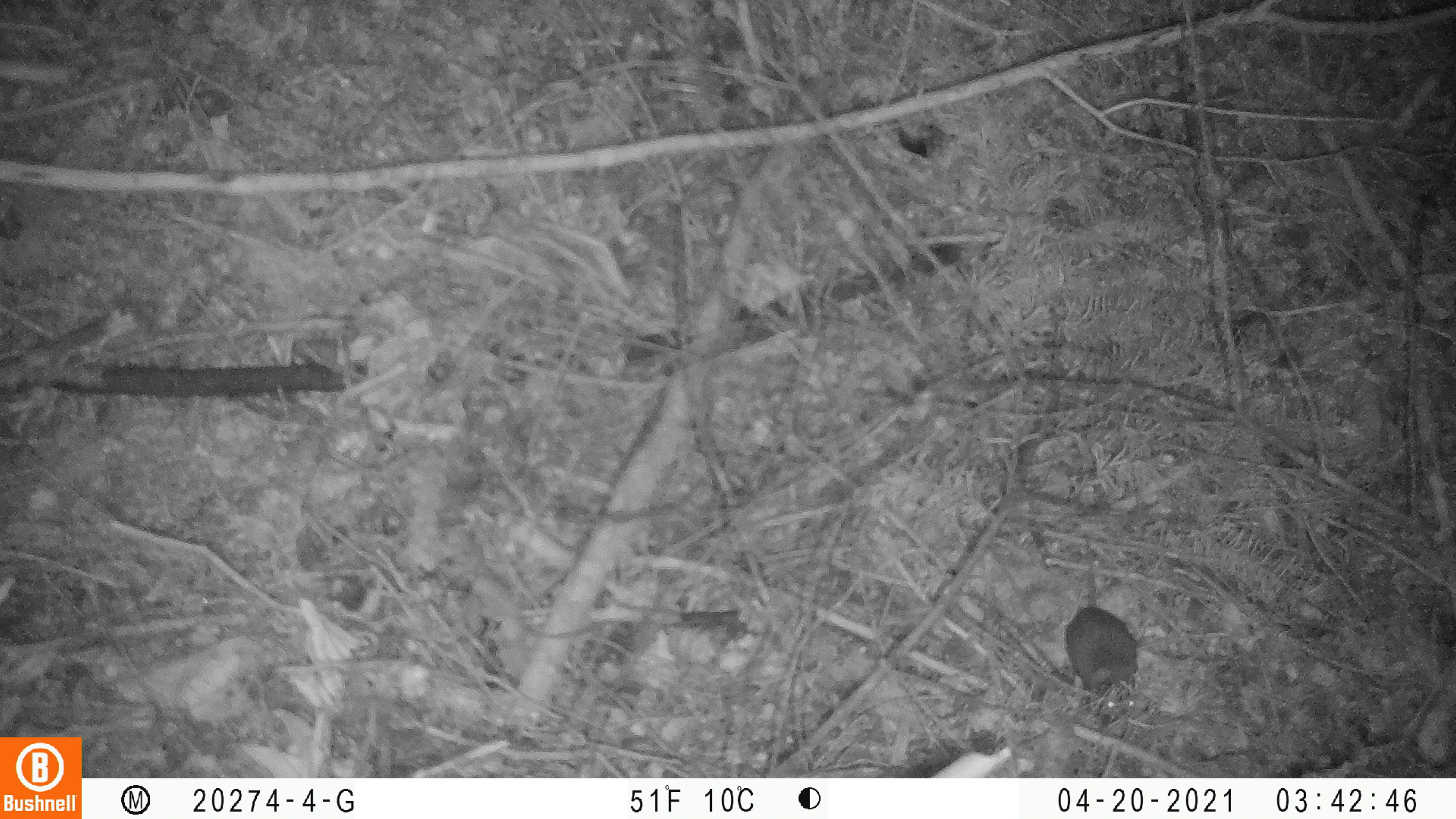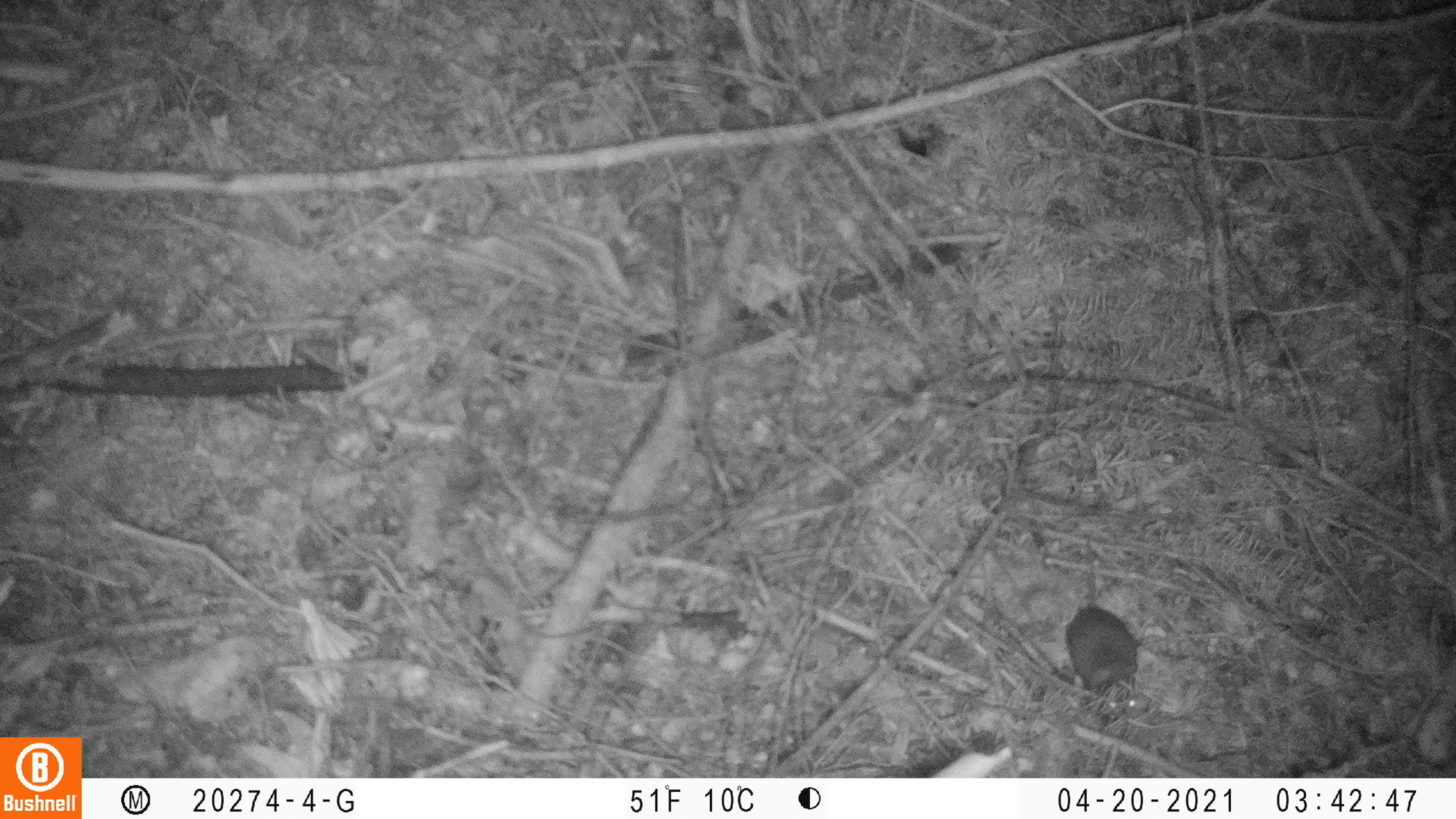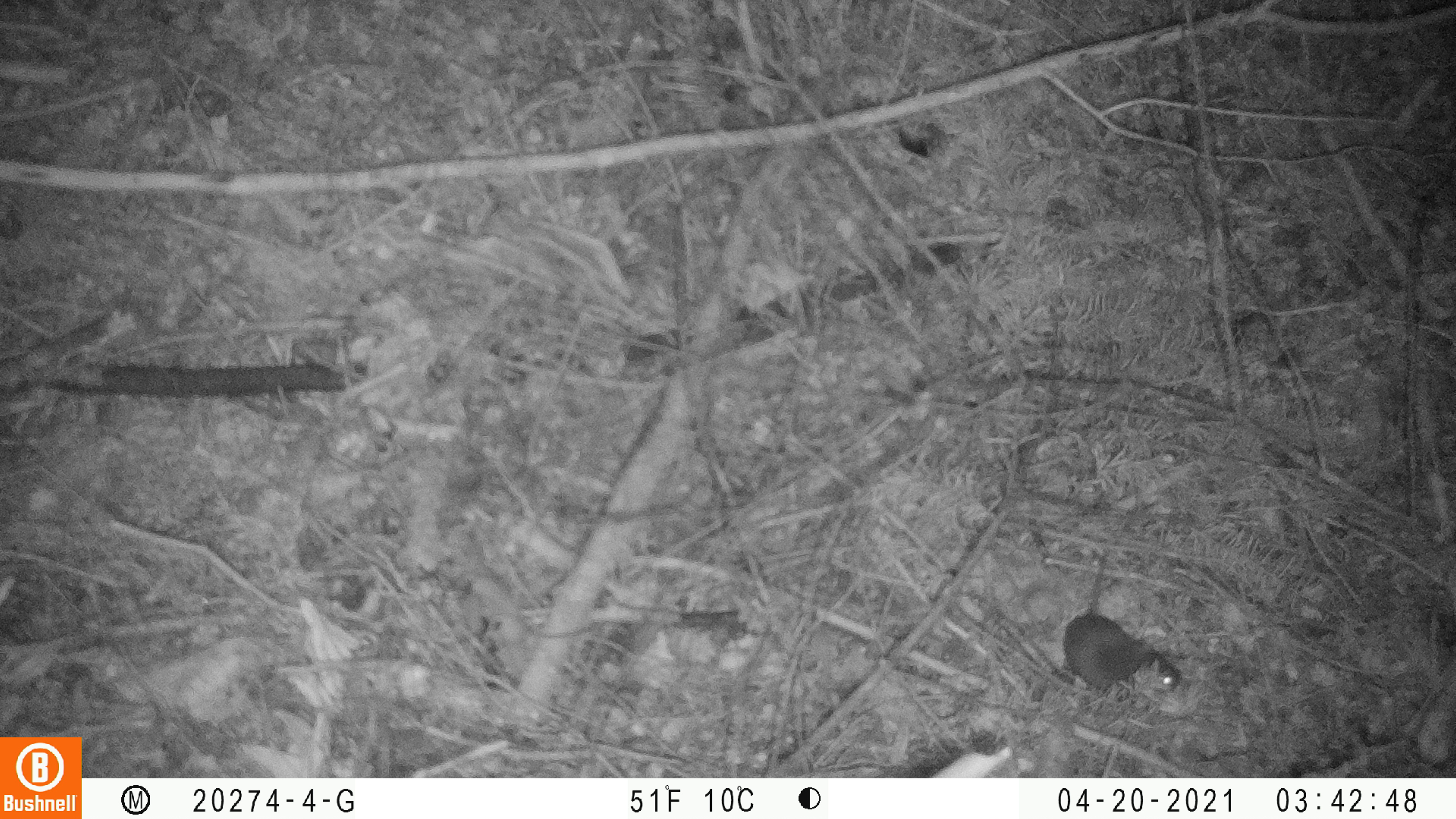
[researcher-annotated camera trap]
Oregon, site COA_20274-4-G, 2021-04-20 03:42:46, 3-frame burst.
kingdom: Animalia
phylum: Chordata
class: Mammalia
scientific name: Mammalia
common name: small mammal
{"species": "small mammal (Mammalia)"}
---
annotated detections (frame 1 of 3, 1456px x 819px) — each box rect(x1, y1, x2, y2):
small mammal: rect(1053, 520, 1148, 732)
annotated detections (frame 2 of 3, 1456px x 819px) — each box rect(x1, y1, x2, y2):
small mammal: rect(1059, 533, 1147, 726)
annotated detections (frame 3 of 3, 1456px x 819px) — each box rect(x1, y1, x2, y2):
small mammal: rect(1046, 547, 1182, 711)